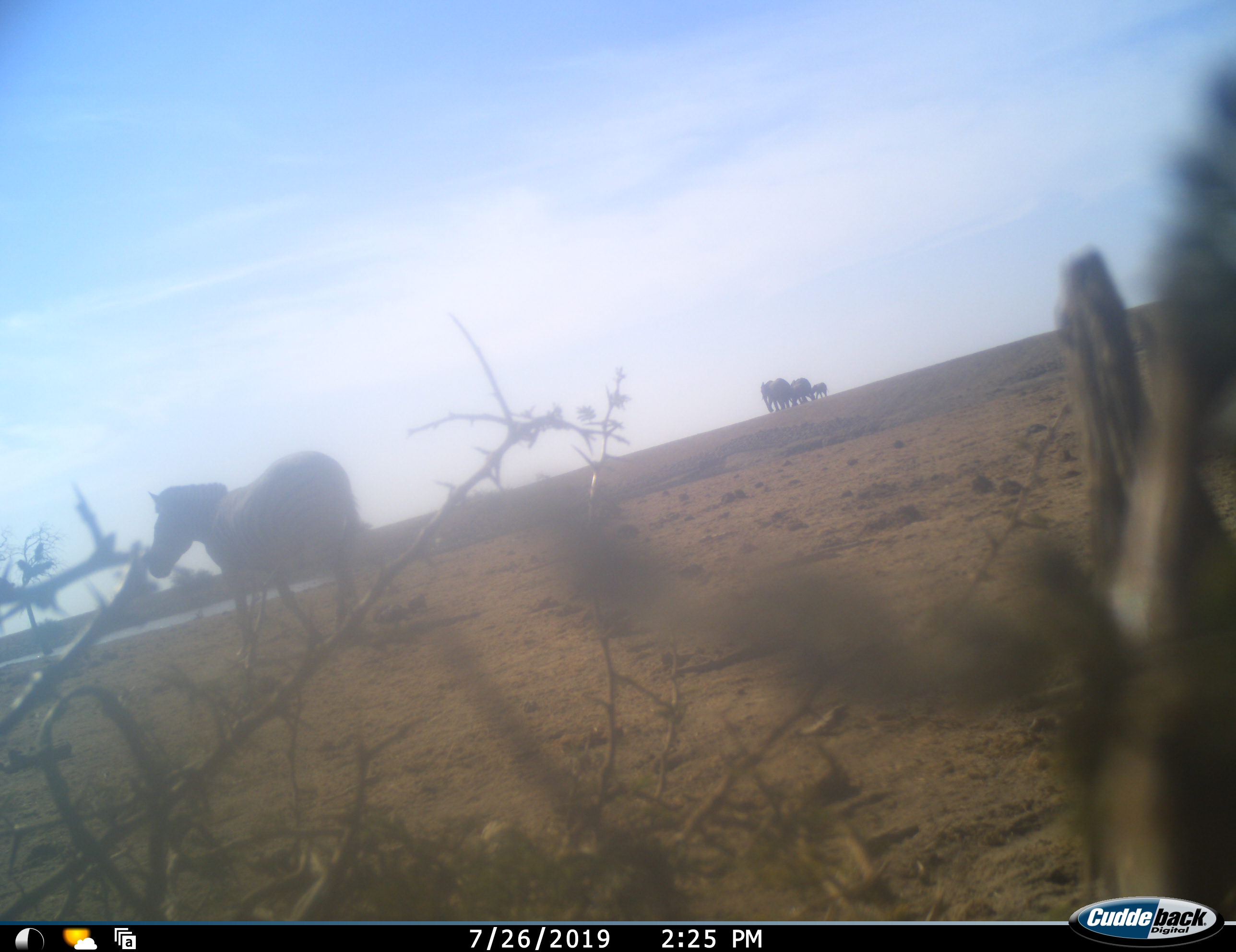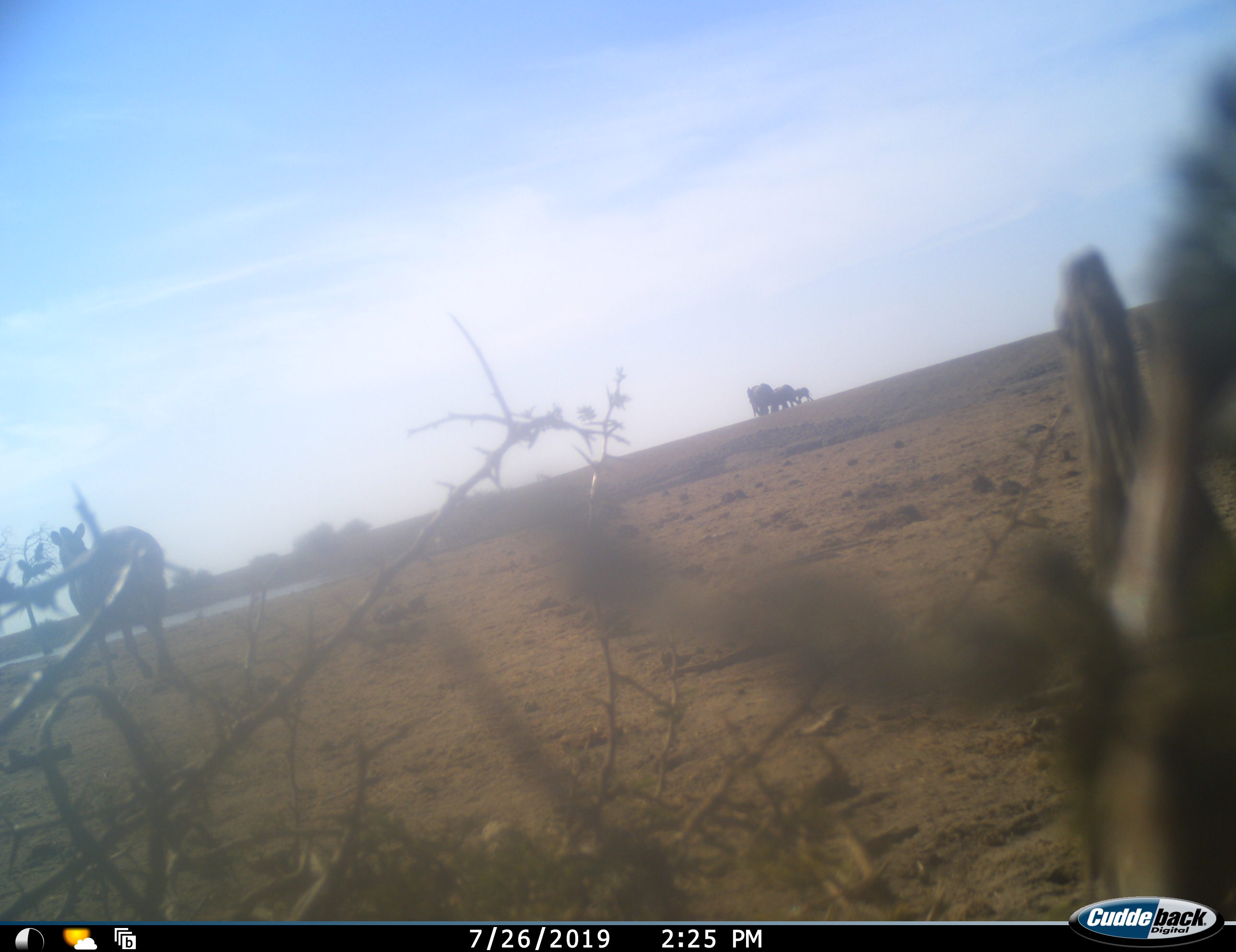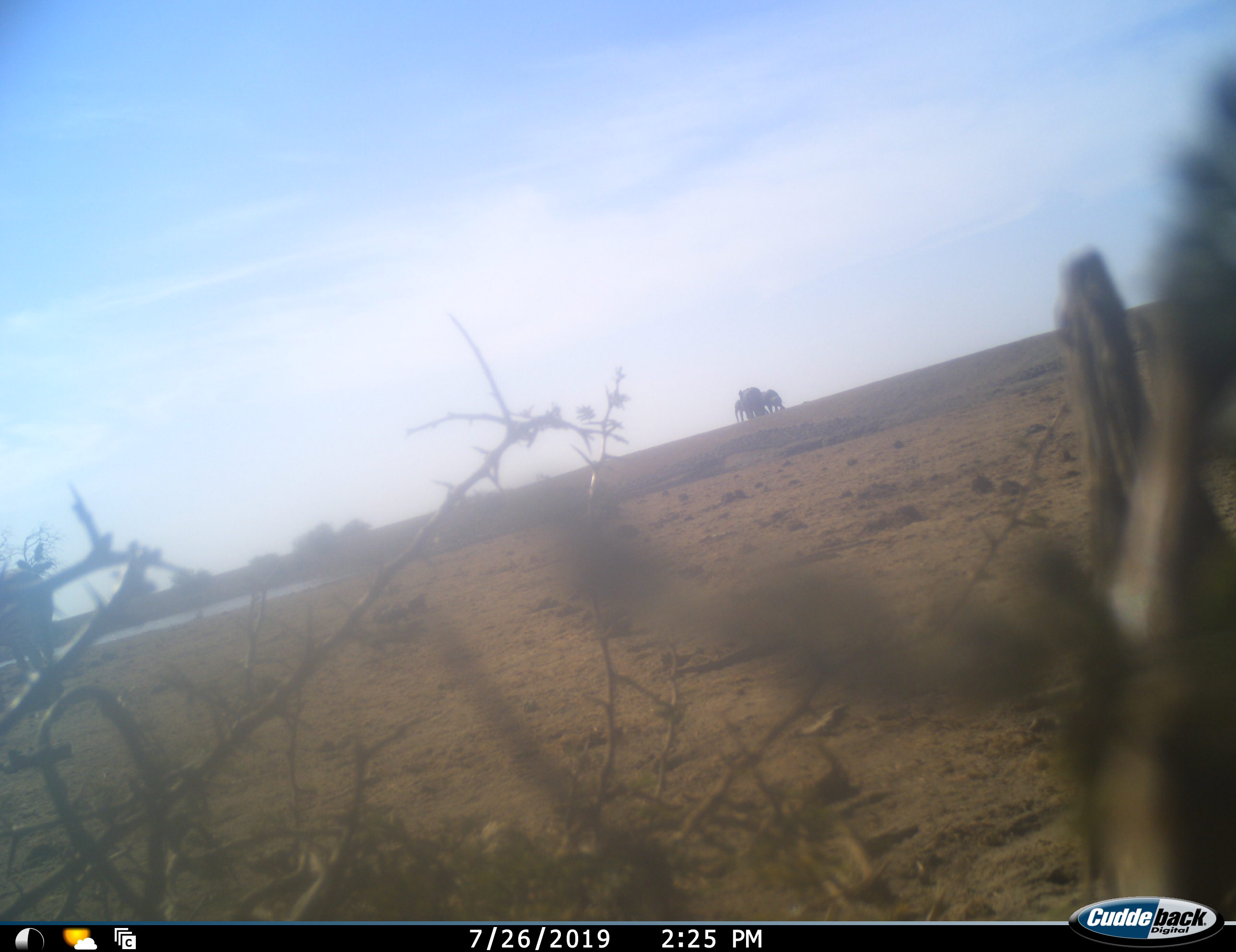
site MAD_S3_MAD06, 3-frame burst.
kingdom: Animalia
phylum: Chordata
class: Mammalia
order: Proboscidea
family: Elephantidae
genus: Loxodonta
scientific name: Loxodonta africana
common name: african bush elephant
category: elephant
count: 3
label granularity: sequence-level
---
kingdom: Animalia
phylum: Chordata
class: Mammalia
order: Perissodactyla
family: Equidae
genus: Equus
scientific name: Equus quagga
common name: plains zebra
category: zebraplains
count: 1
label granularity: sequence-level